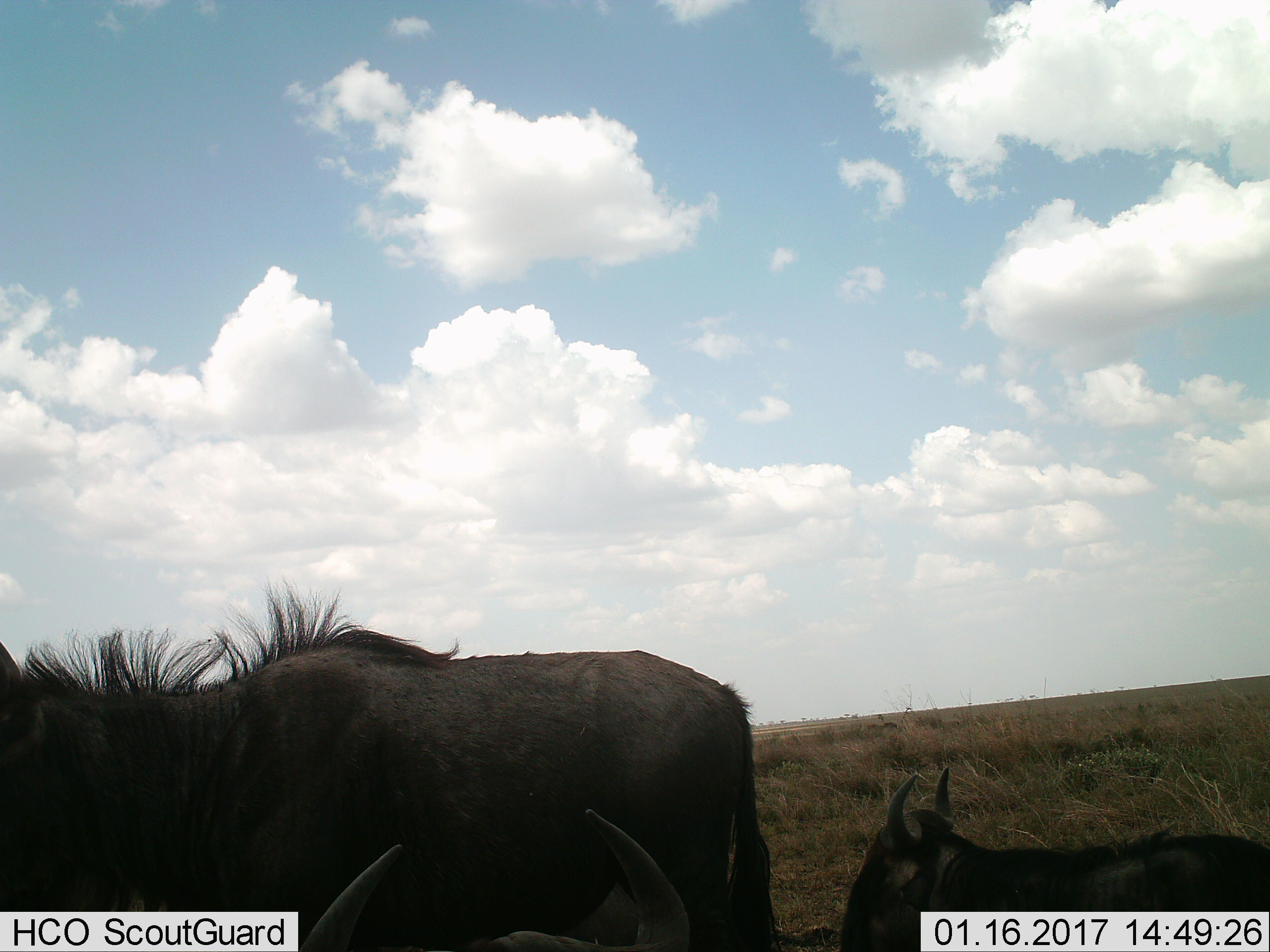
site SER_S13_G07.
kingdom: Animalia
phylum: Chordata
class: Mammalia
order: Artiodactyla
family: Bovidae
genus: Connochaetes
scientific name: Connochaetes taurinus taurinus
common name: blue wildebeest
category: wildebeestblue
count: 3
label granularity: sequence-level